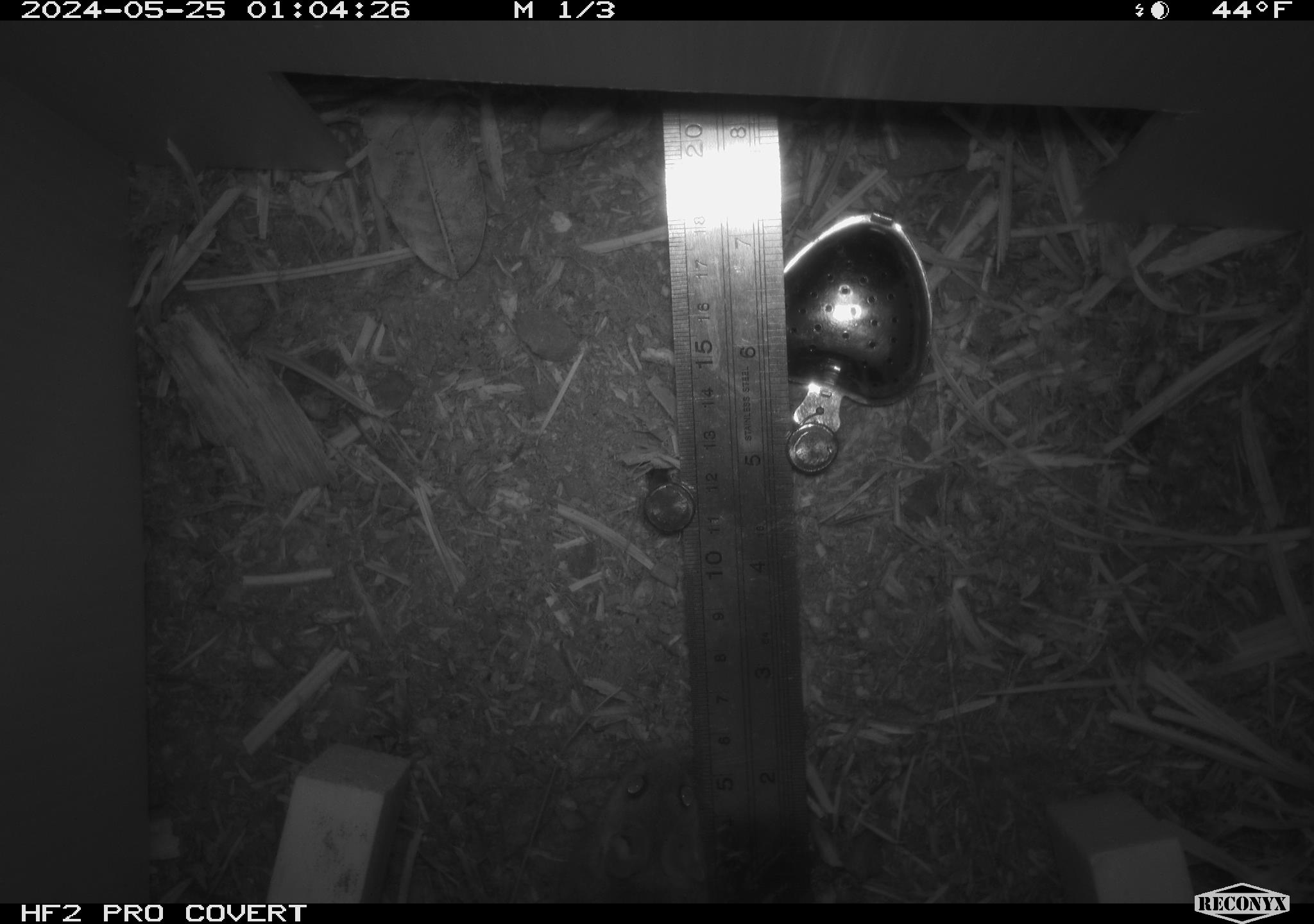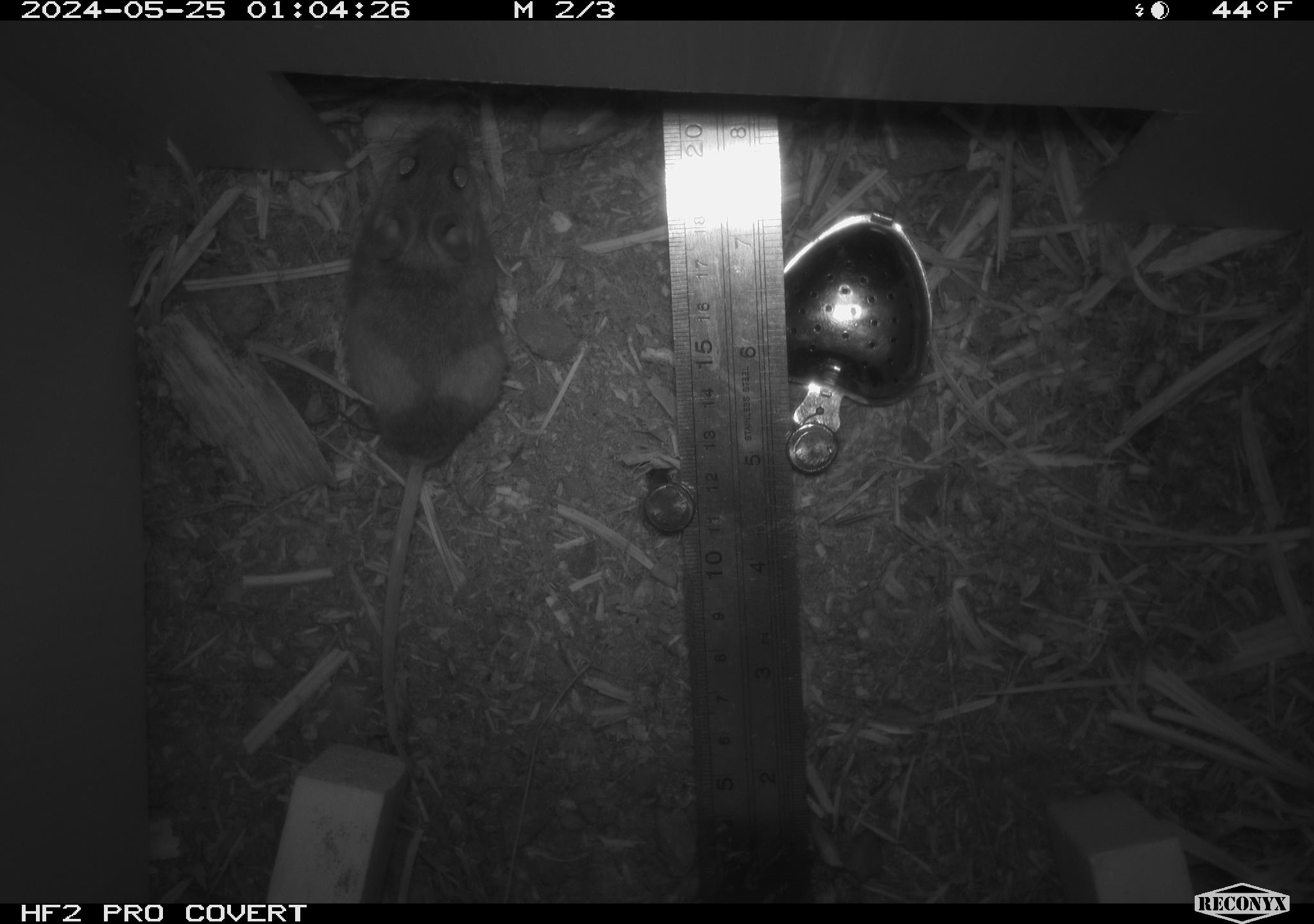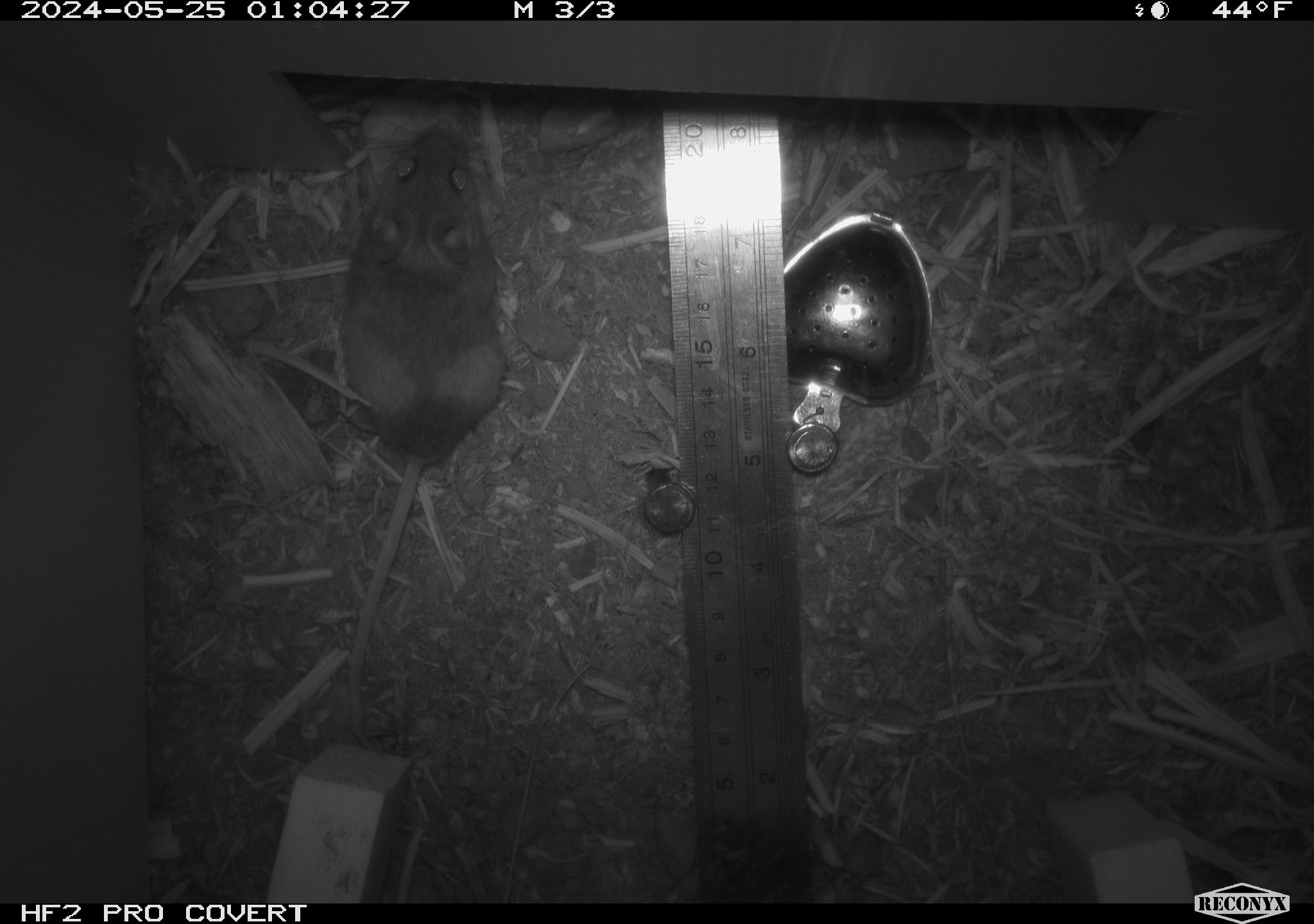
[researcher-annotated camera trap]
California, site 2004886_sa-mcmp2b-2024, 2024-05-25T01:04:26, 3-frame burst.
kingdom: Animalia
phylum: Chordata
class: Mammalia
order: Rodentia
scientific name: Rodentia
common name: mouse species